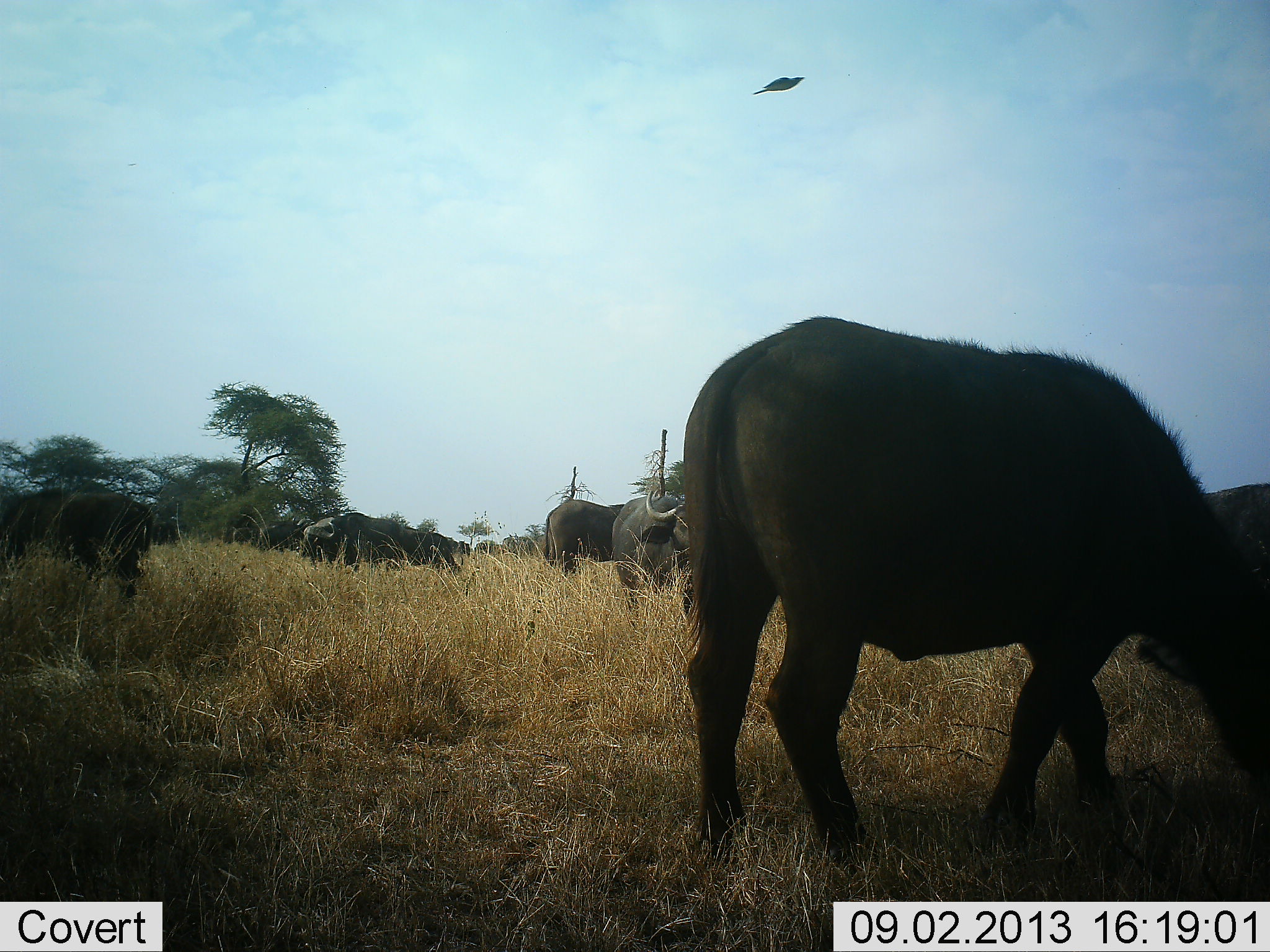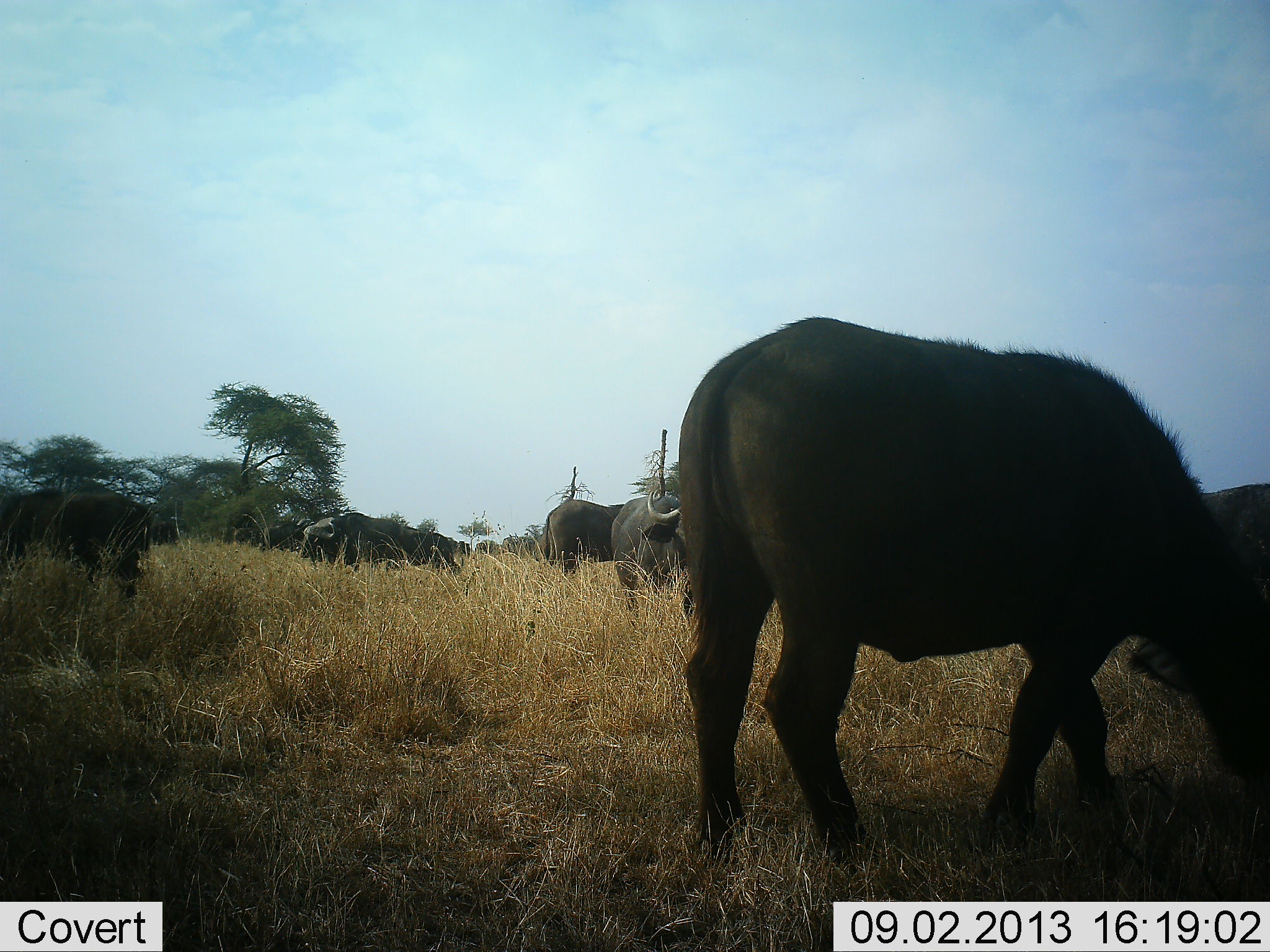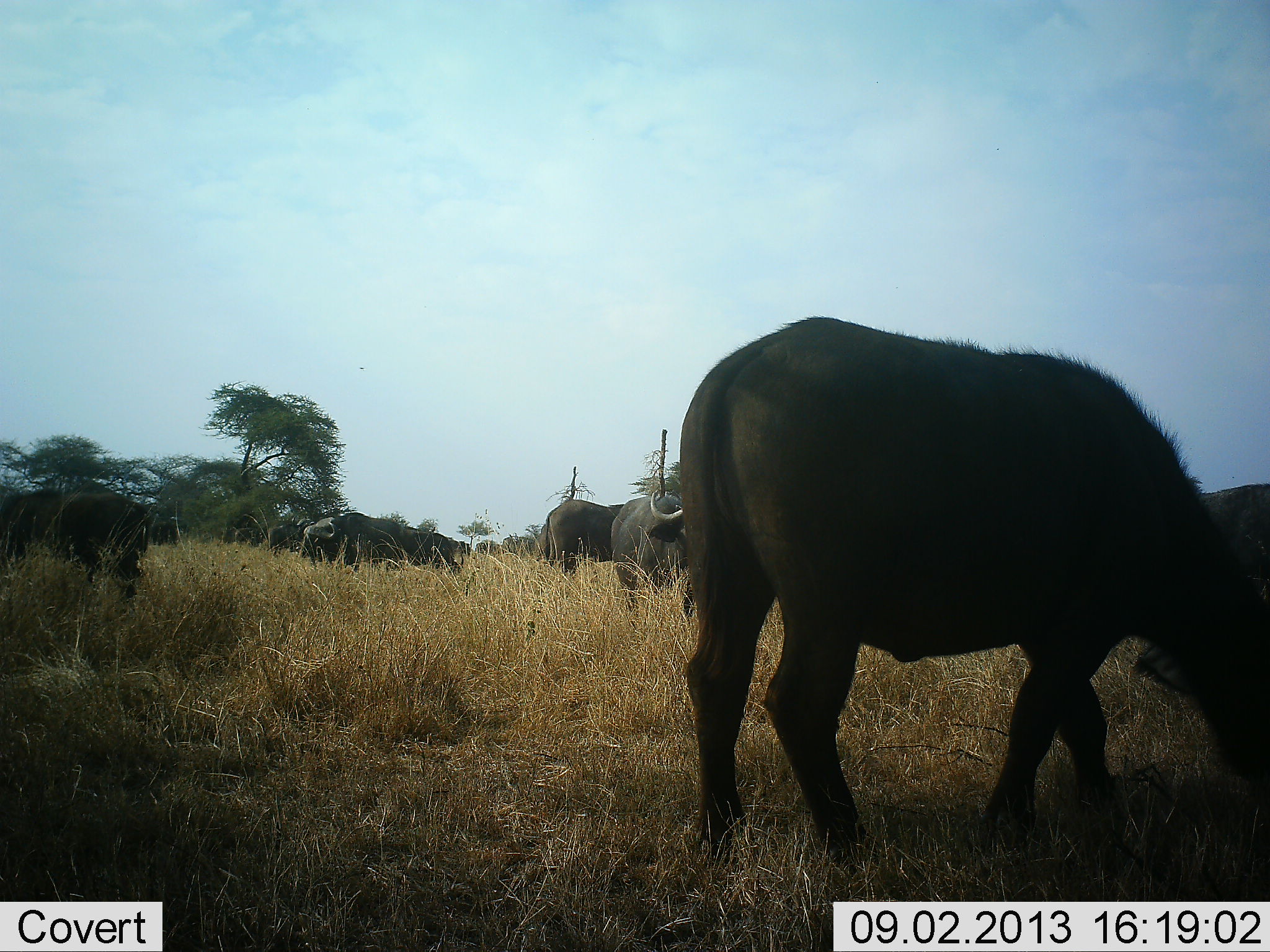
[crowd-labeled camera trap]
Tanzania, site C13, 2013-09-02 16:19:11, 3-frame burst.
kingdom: Animalia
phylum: Chordata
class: Mammalia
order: Artiodactyla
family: Bovidae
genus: Syncerus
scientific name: Syncerus caffer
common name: cape buffalo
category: buffalo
Buffalo (cape buffalo) (Syncerus caffer), count 8. Behavior (volunteer vote fractions): standing 67%, resting 0%, moving 8%, interacting 0%. Young present (vote fraction): 8%. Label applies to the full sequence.